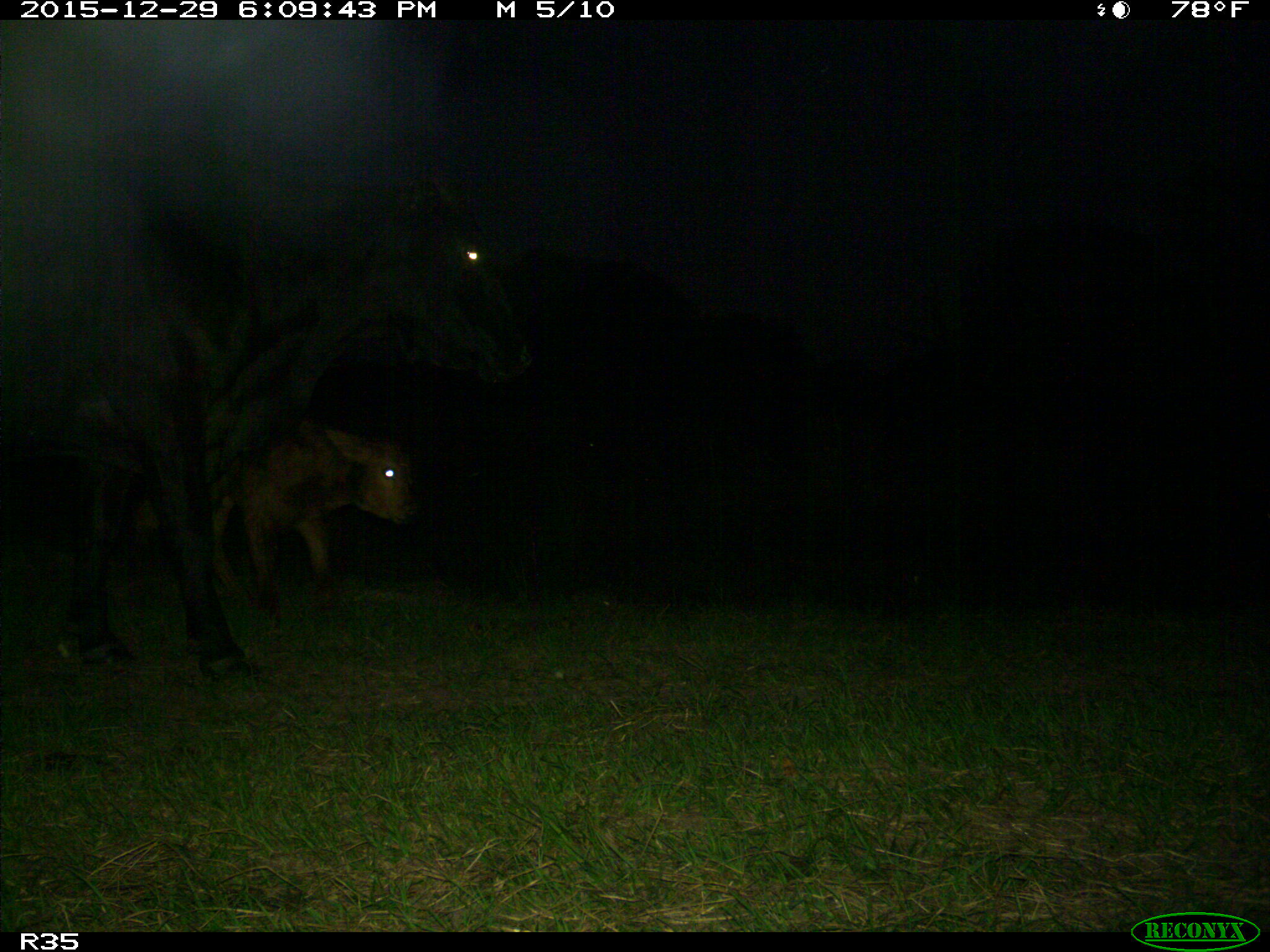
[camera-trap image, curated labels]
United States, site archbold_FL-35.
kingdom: Animalia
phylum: Chordata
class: Mammalia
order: Artiodactyla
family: Bovidae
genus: Bos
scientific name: Bos taurus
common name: domestic cow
Bos taurus (domestic cow).